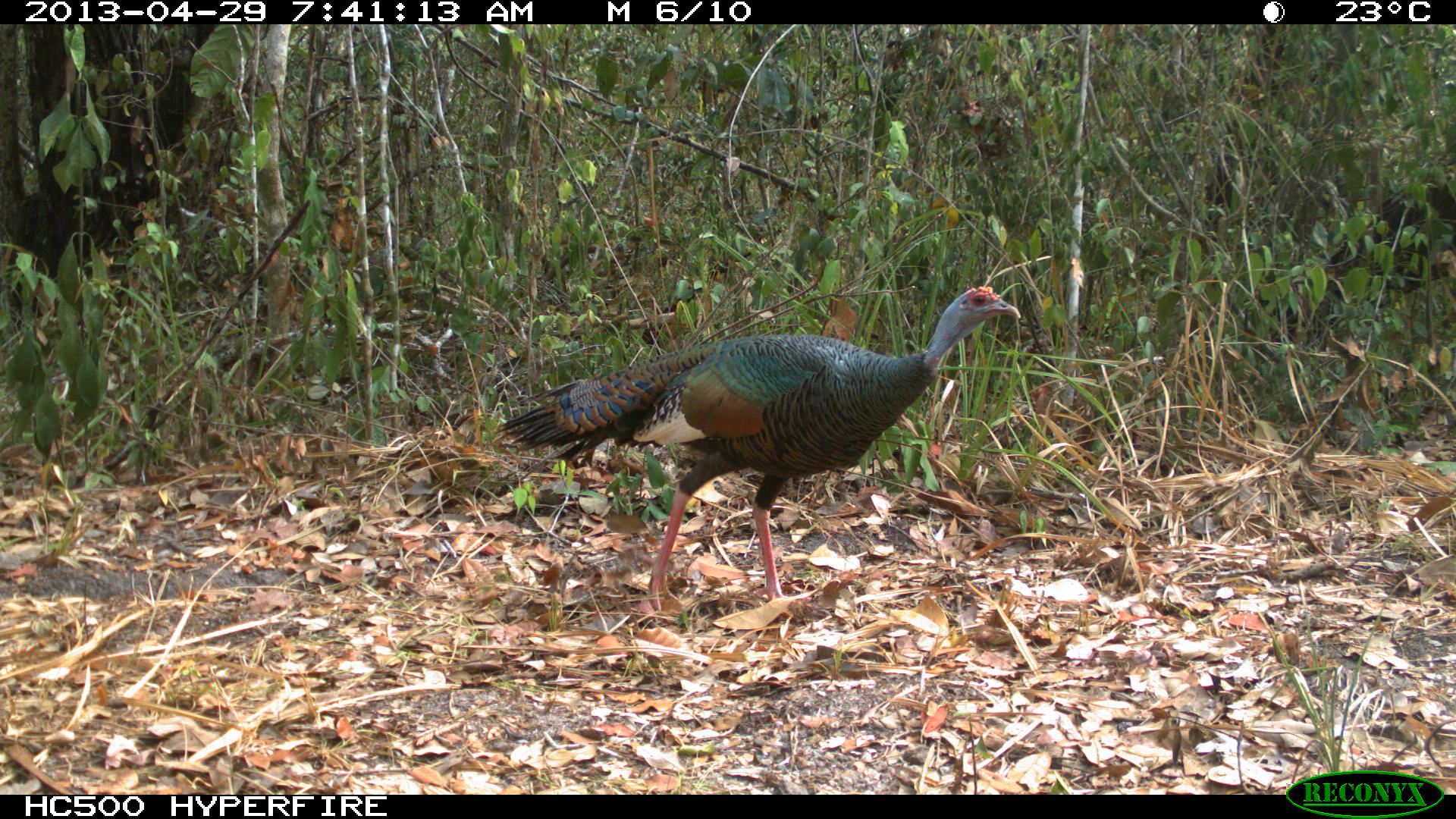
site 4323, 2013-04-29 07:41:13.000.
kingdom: Animalia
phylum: Chordata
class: Aves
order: Galliformes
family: Phasianidae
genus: Meleagris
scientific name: Meleagris ocellata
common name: ocellated turkey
Meleagris ocellata (ocellated turkey), count 1, sex female.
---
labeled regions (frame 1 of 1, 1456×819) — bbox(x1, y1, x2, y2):
meleagris ocellata: bbox(496, 285, 1021, 613)